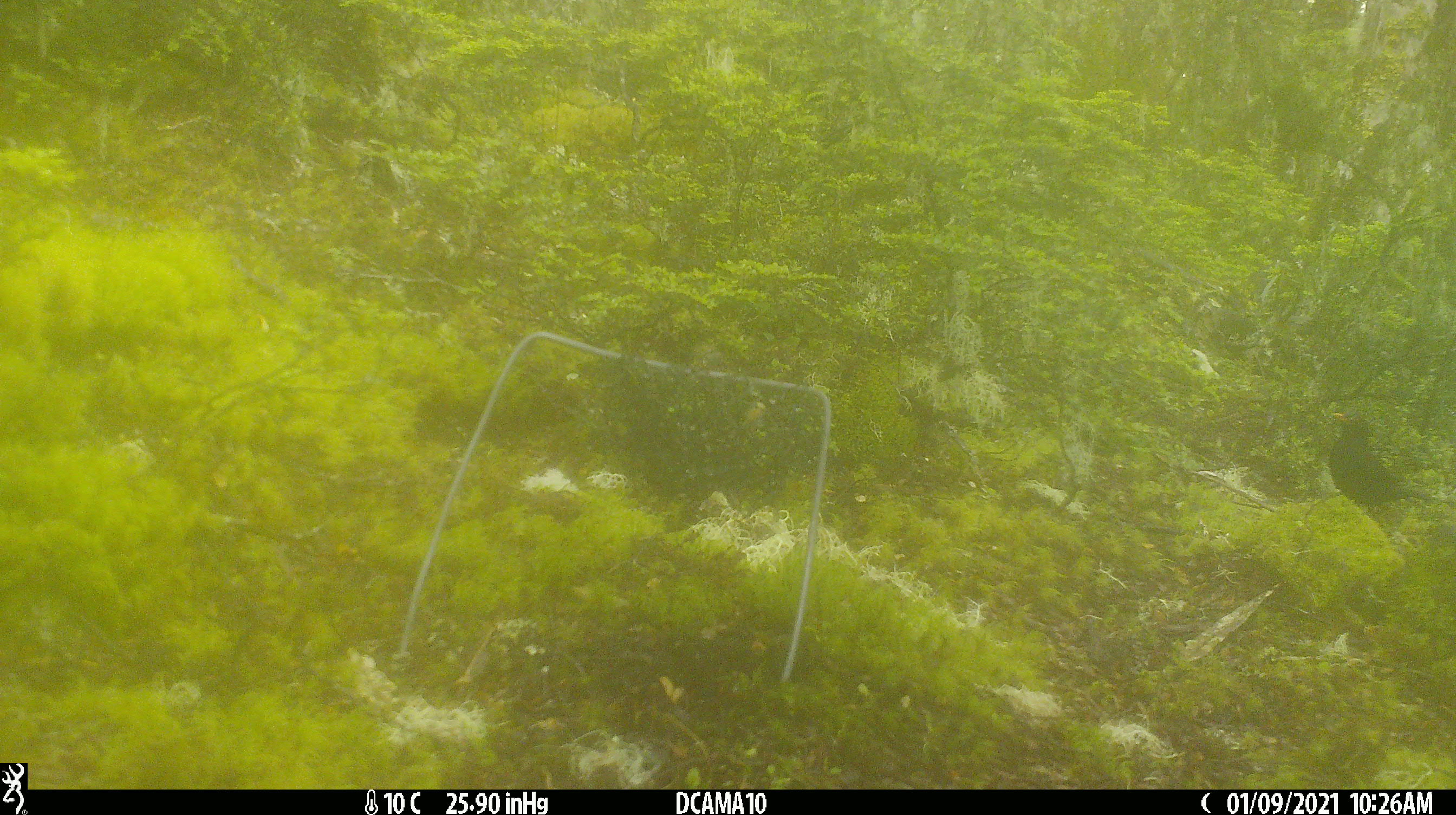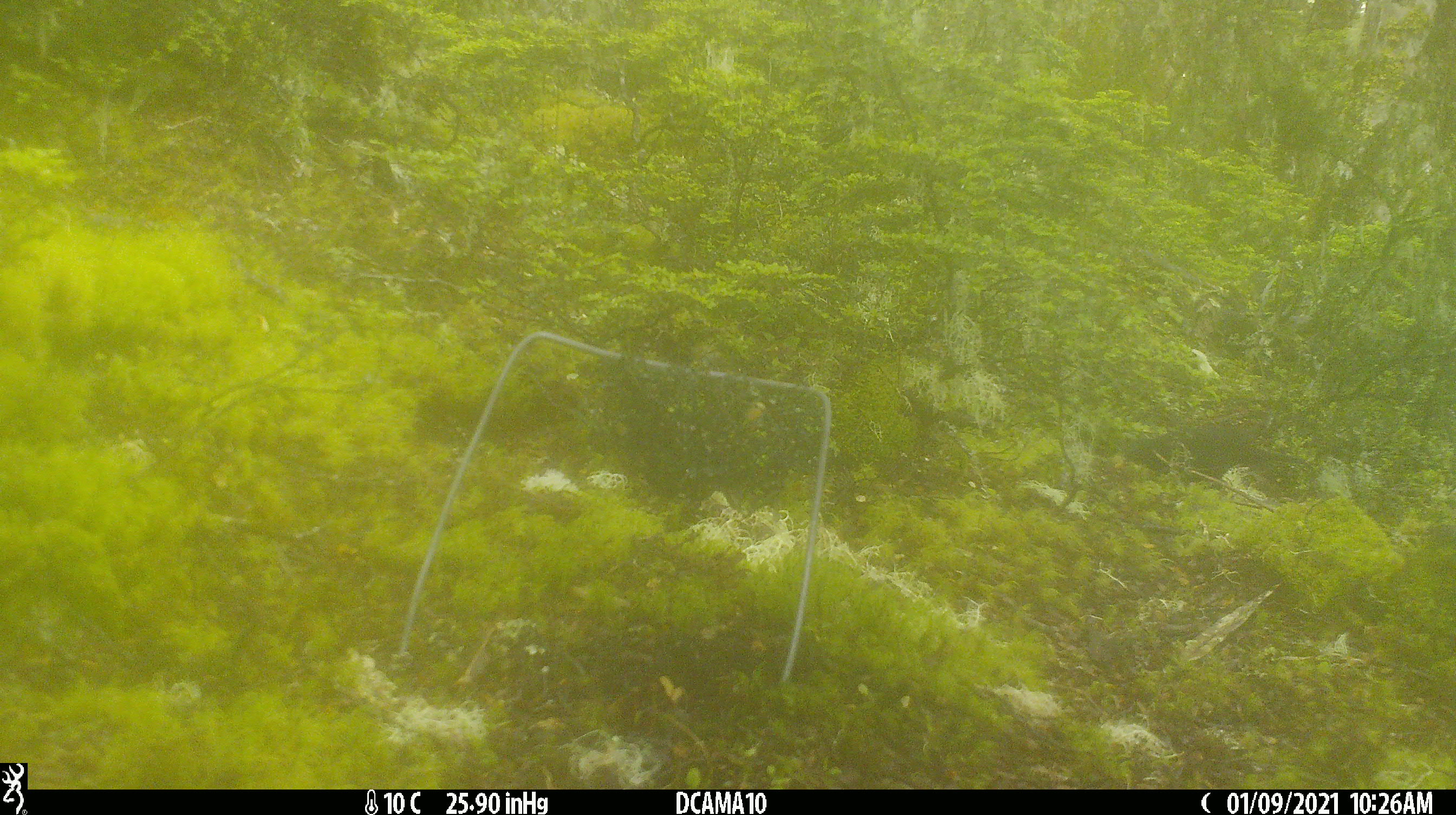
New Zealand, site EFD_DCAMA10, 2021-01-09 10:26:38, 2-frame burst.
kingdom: Animalia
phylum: Chordata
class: Aves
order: Passeriformes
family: Turdidae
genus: Turdus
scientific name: Turdus merula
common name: eurasian blackbird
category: blackbird